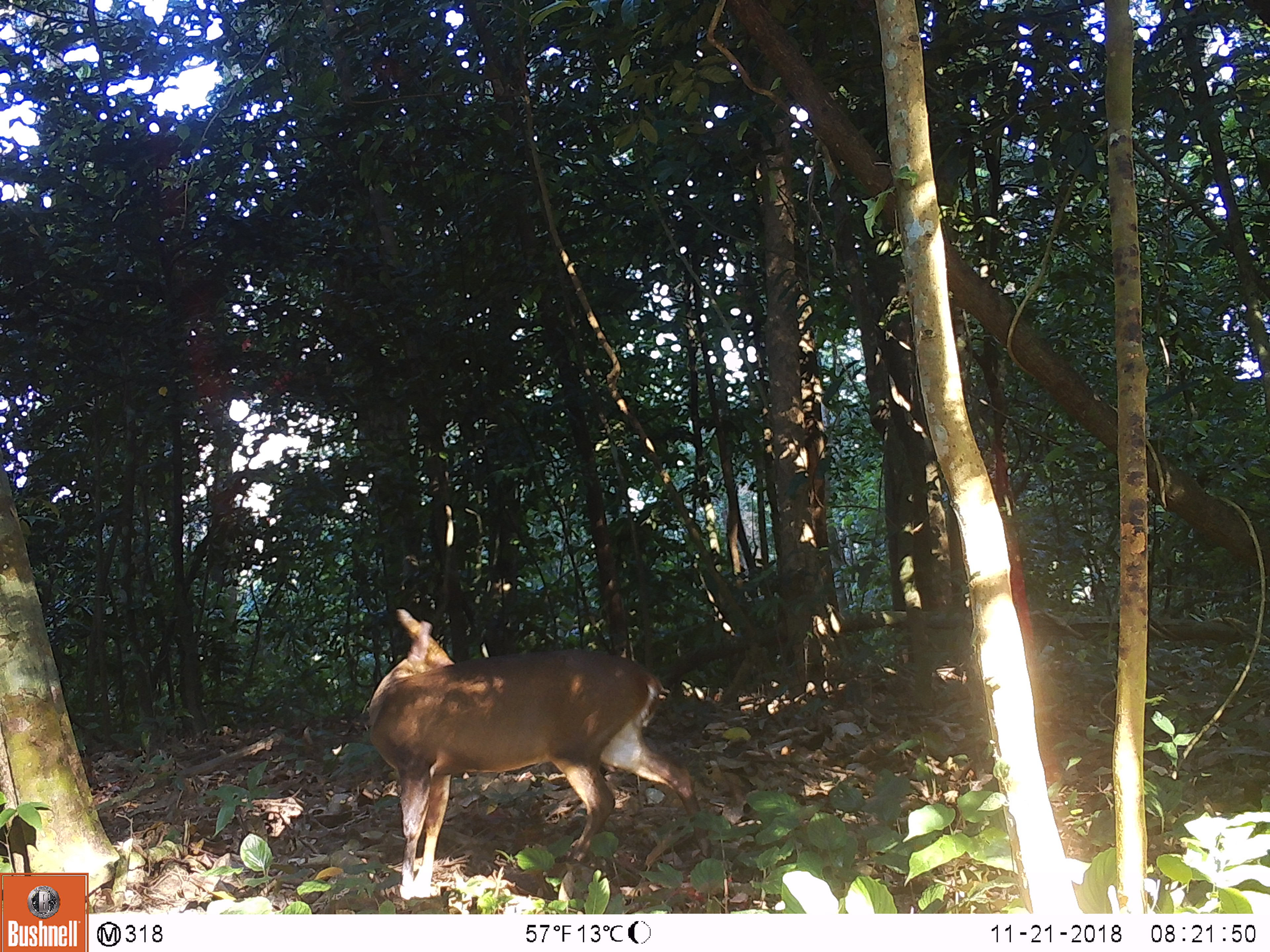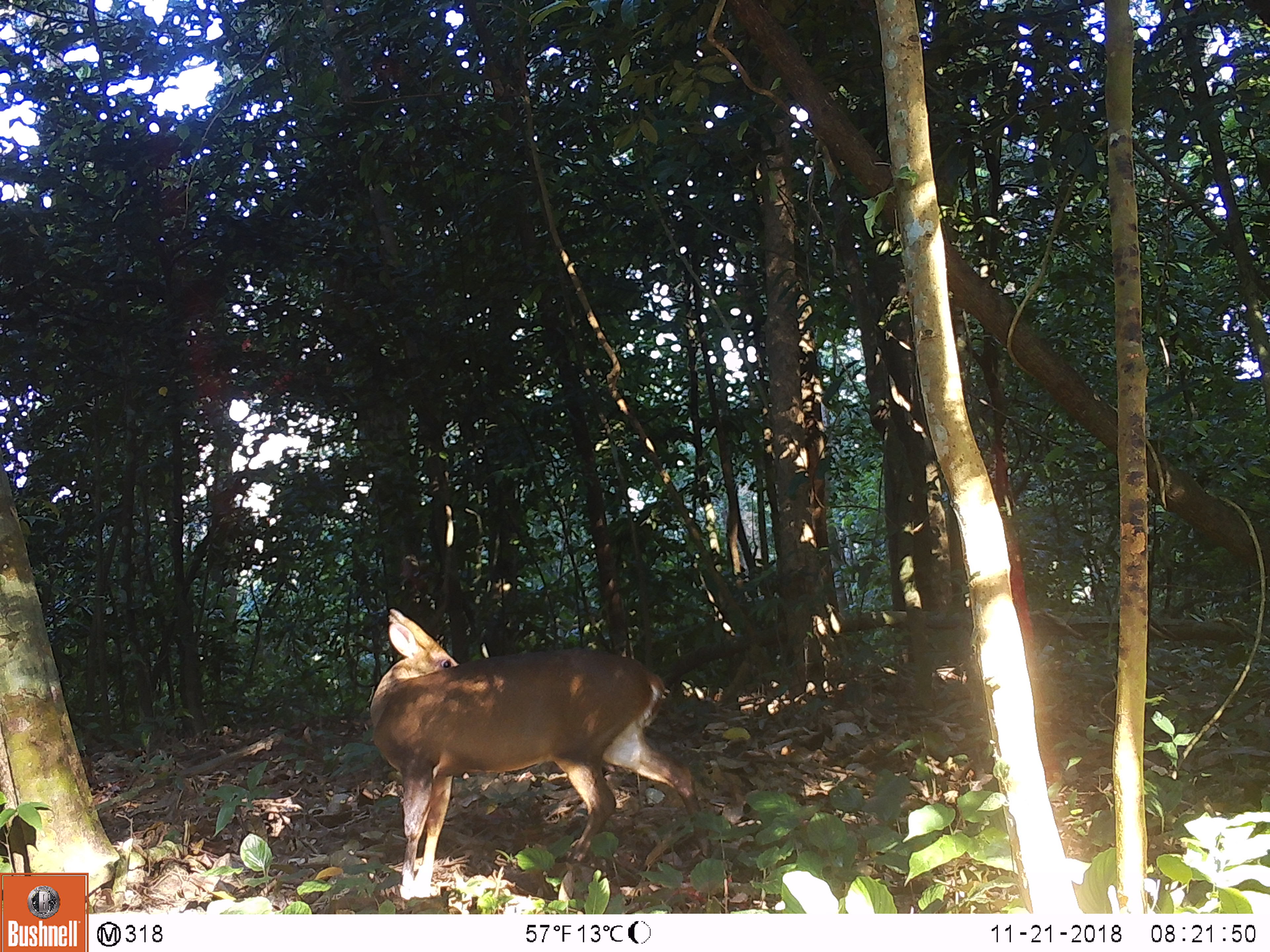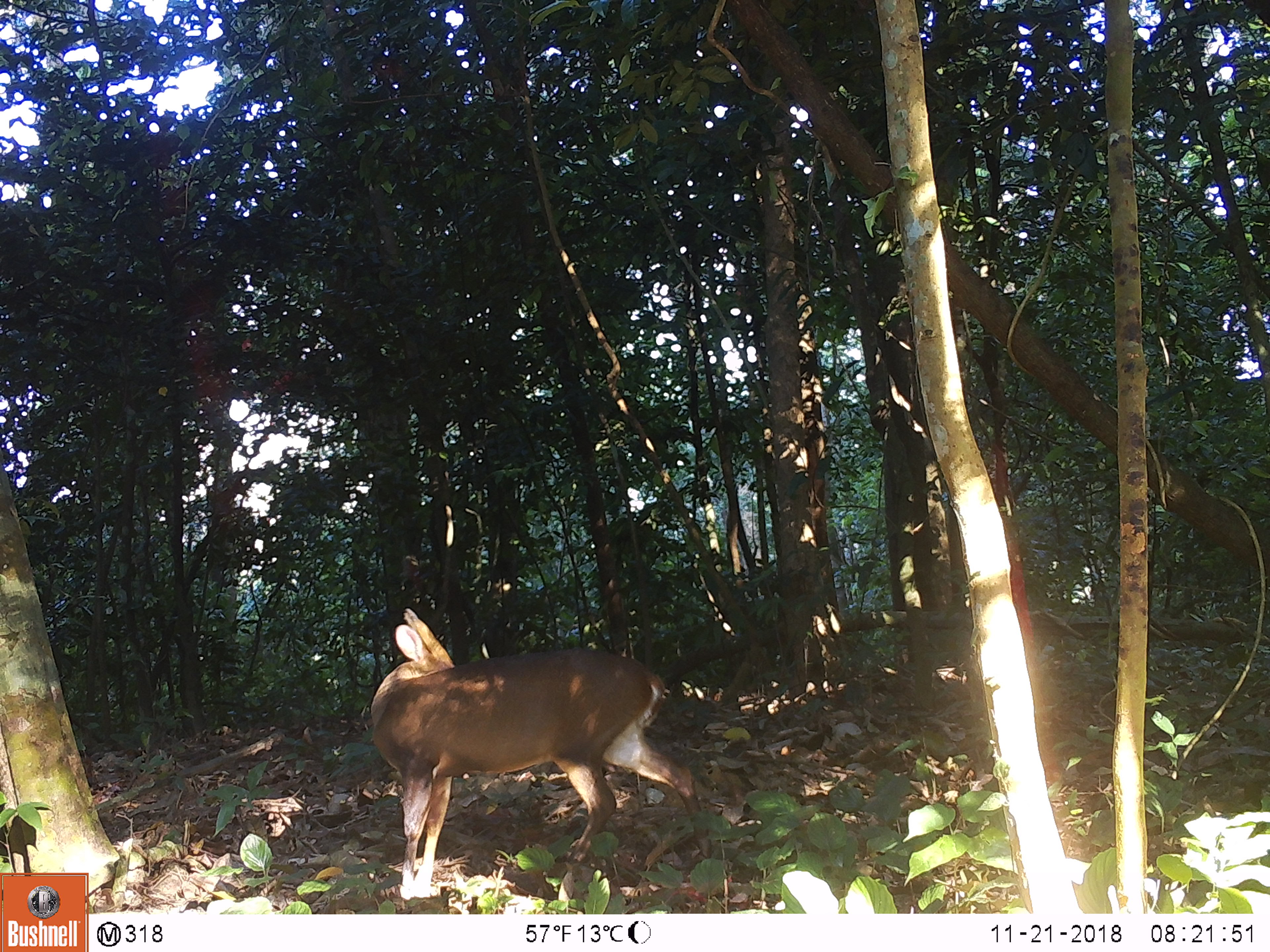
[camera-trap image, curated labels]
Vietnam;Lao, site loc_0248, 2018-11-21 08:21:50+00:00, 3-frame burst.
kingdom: Animalia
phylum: Chordata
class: Mammalia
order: Artiodactyla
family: Cervidae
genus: Muntiacus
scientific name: Muntiacus vuquangensis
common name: large-antlered muntjac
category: large antlered muntjac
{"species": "large antlered muntjac (large-antlered muntjac) (Muntiacus vuquangensis)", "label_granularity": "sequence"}